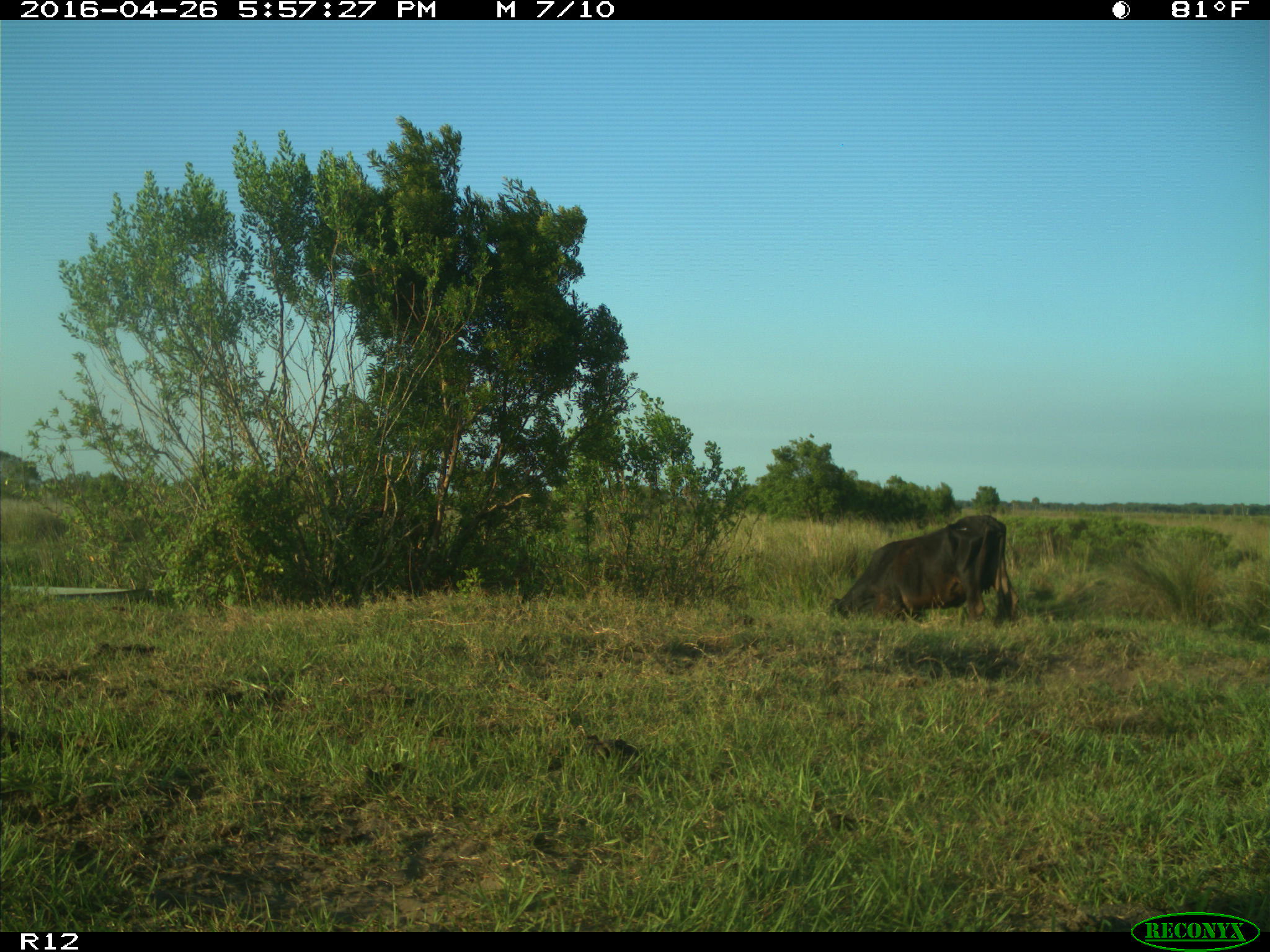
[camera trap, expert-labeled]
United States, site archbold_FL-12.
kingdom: Animalia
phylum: Chordata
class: Mammalia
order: Artiodactyla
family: Bovidae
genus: Bos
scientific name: Bos taurus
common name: domestic cow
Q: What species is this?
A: Bos taurus (domestic cow).